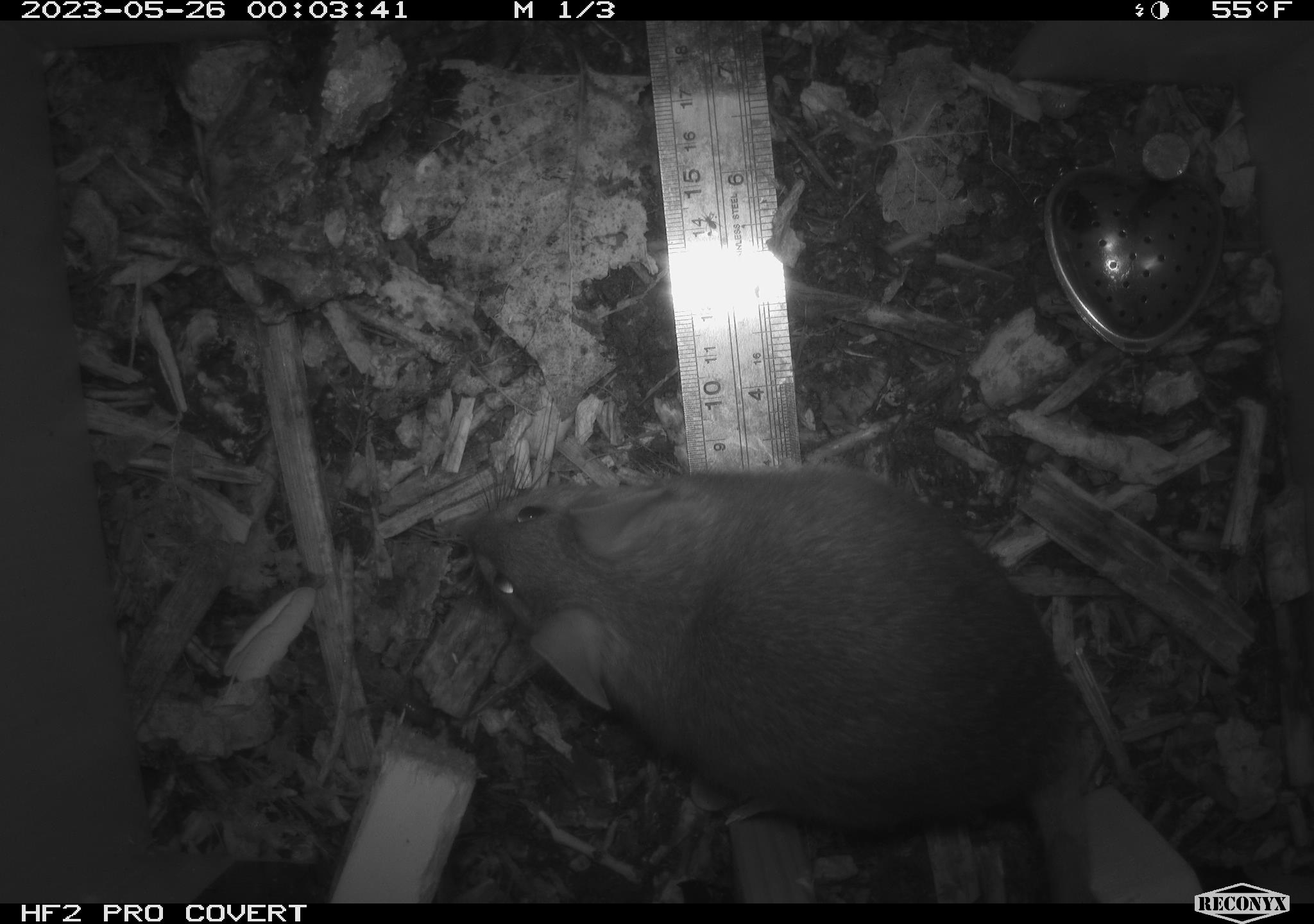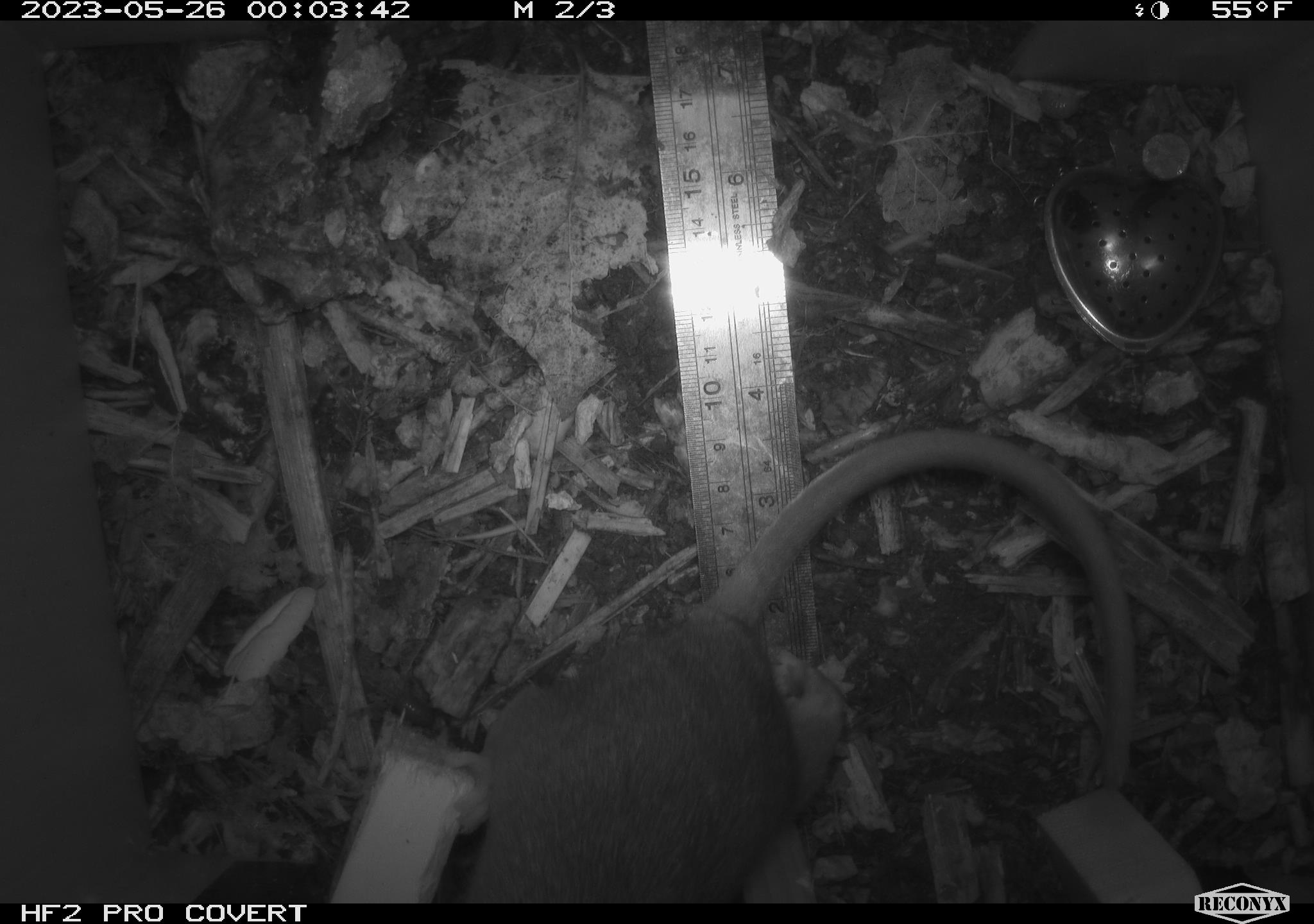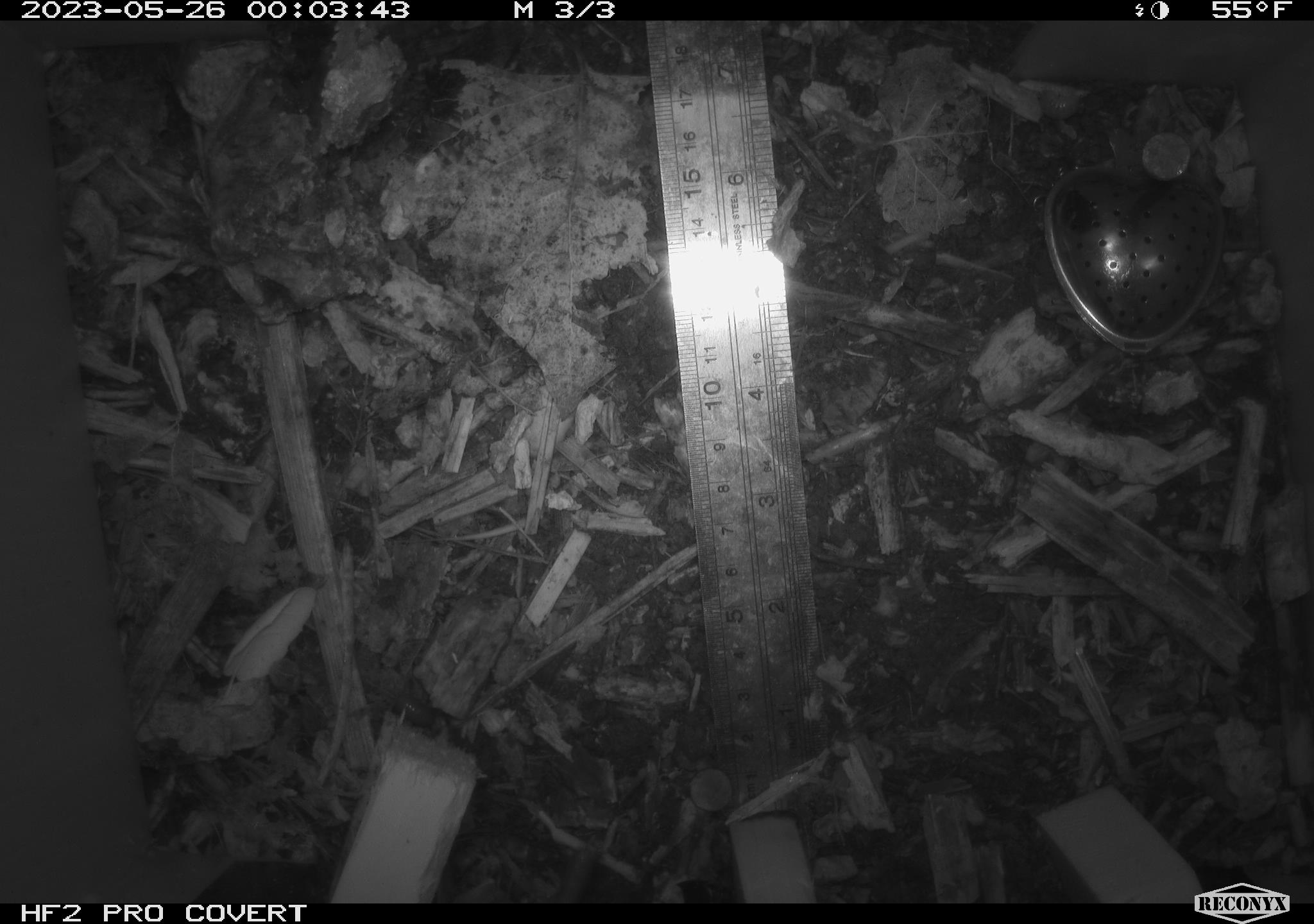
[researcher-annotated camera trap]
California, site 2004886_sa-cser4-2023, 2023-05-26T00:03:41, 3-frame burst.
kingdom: Animalia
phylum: Chordata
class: Mammalia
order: Rodentia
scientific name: Rodentia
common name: woodrat or rat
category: woodrat or rat species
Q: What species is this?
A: Woodrat or rat species (woodrat or rat) (Rodentia).